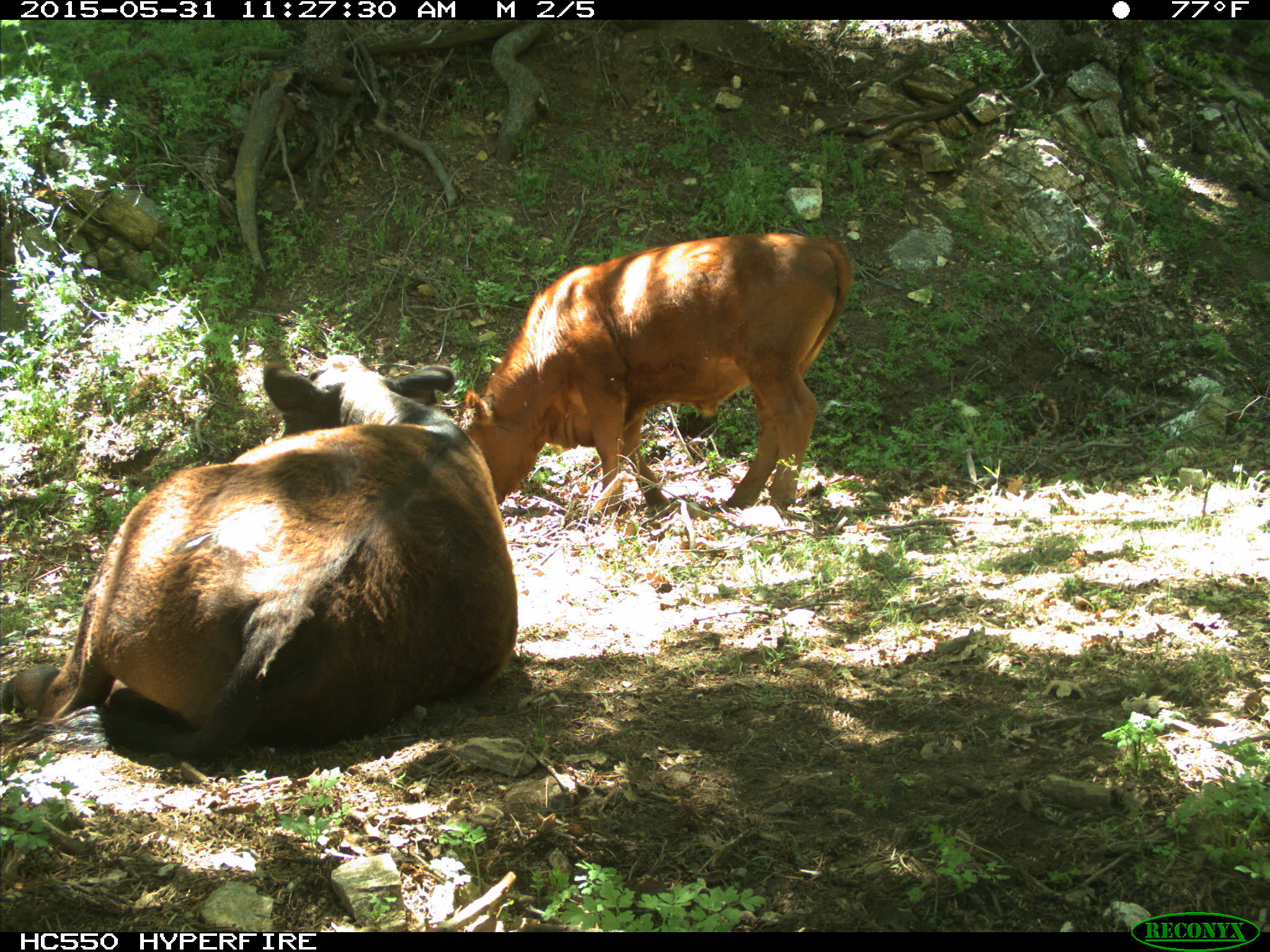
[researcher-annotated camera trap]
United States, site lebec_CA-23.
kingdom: Animalia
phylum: Chordata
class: Mammalia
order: Artiodactyla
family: Bovidae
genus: Bos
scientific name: Bos taurus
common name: domestic cow